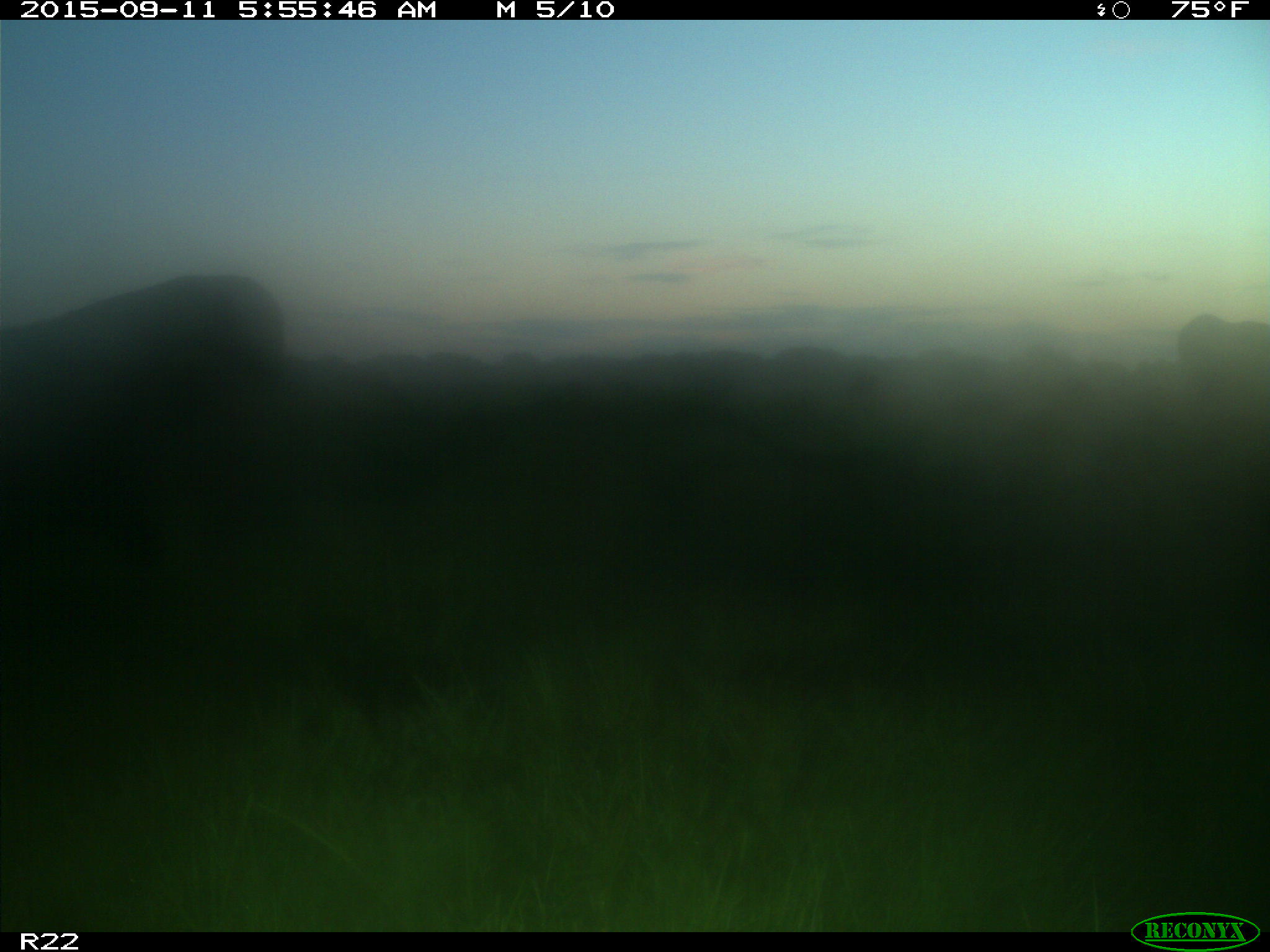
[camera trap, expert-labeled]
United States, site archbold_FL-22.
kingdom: Animalia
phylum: Chordata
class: Mammalia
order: Artiodactyla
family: Bovidae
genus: Bos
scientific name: Bos taurus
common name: domestic cow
Bos taurus (domestic cow).